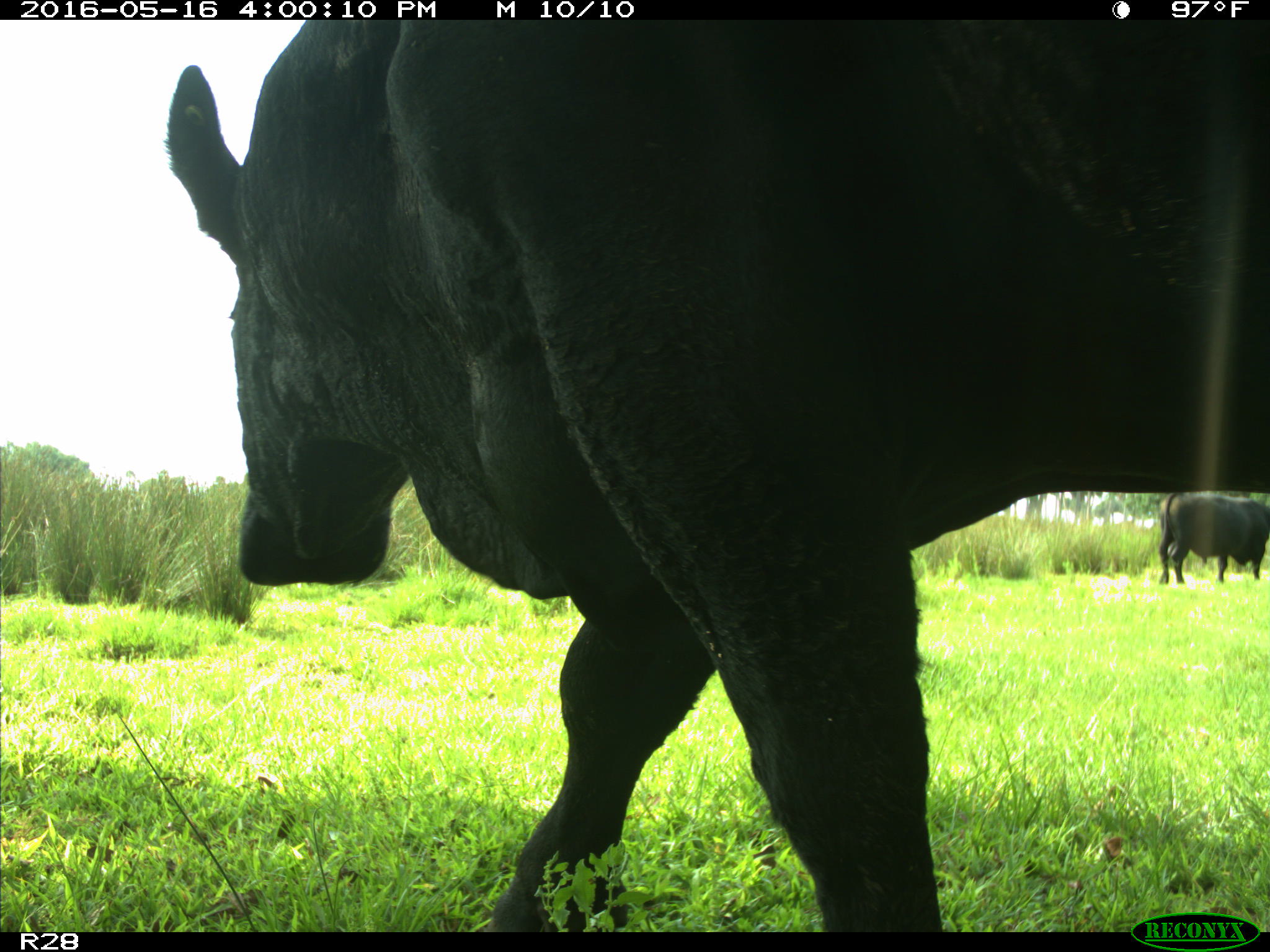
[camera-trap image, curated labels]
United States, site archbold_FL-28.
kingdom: Animalia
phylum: Chordata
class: Mammalia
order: Artiodactyla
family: Bovidae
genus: Bos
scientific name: Bos taurus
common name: domestic cow